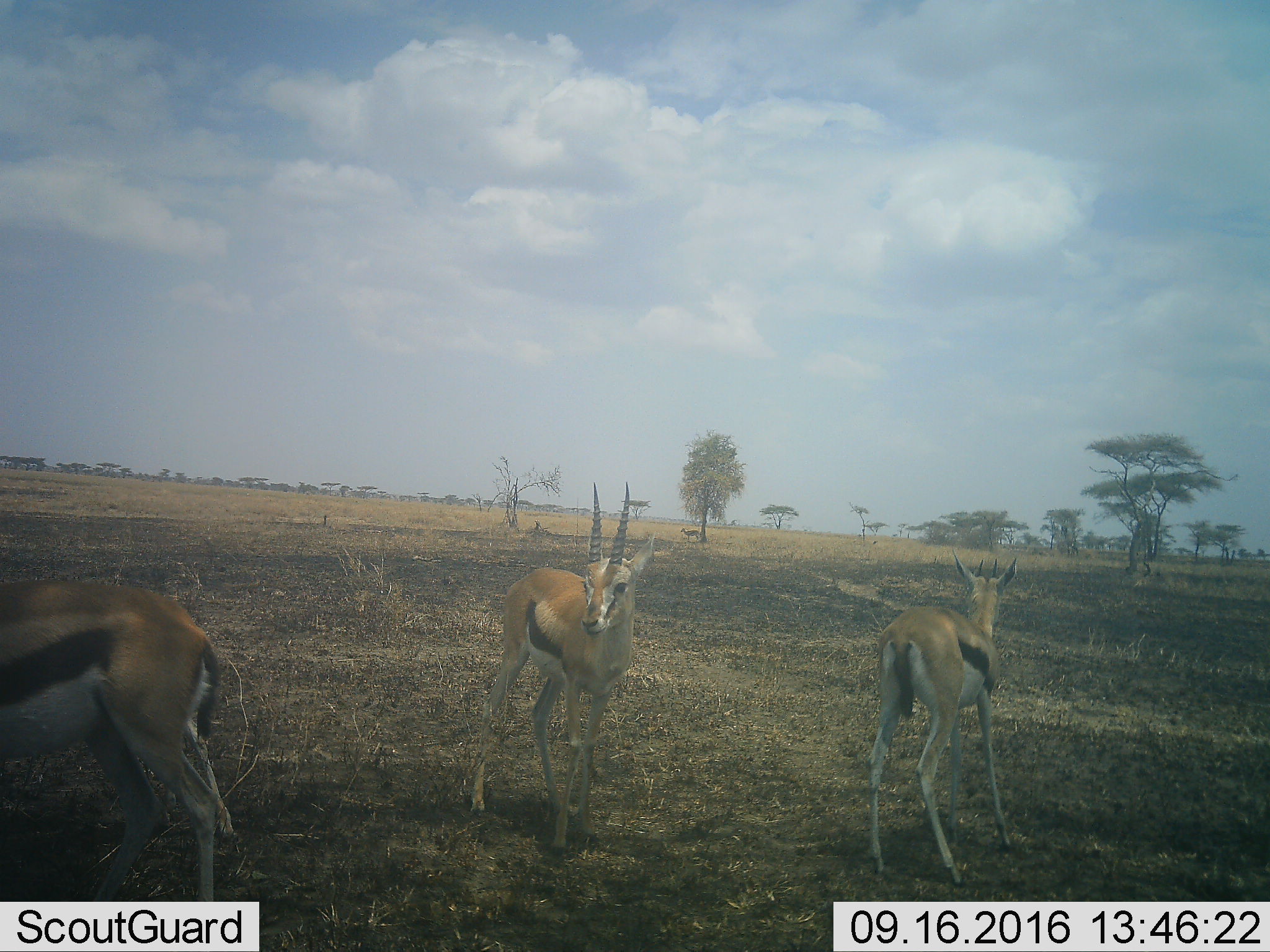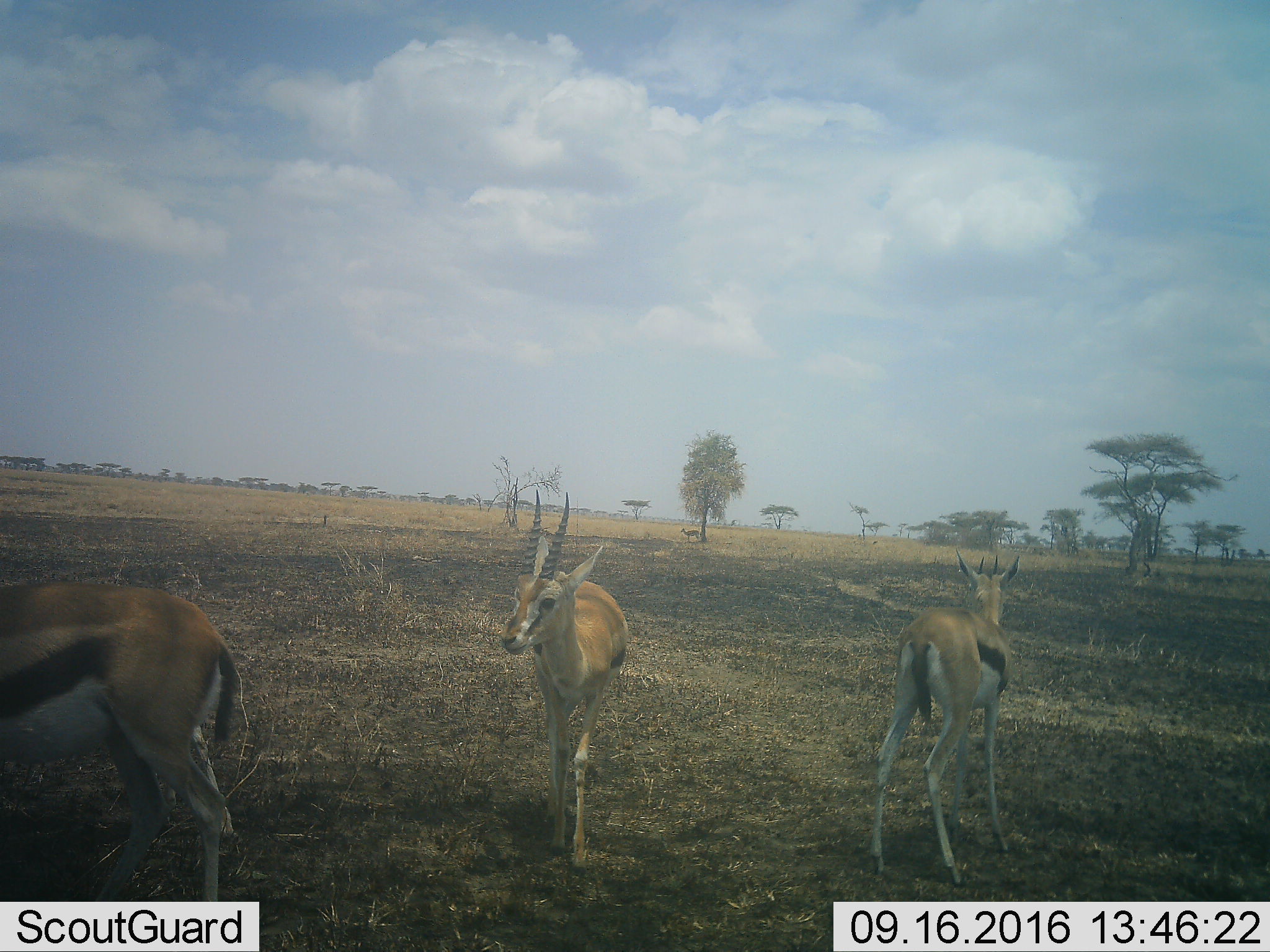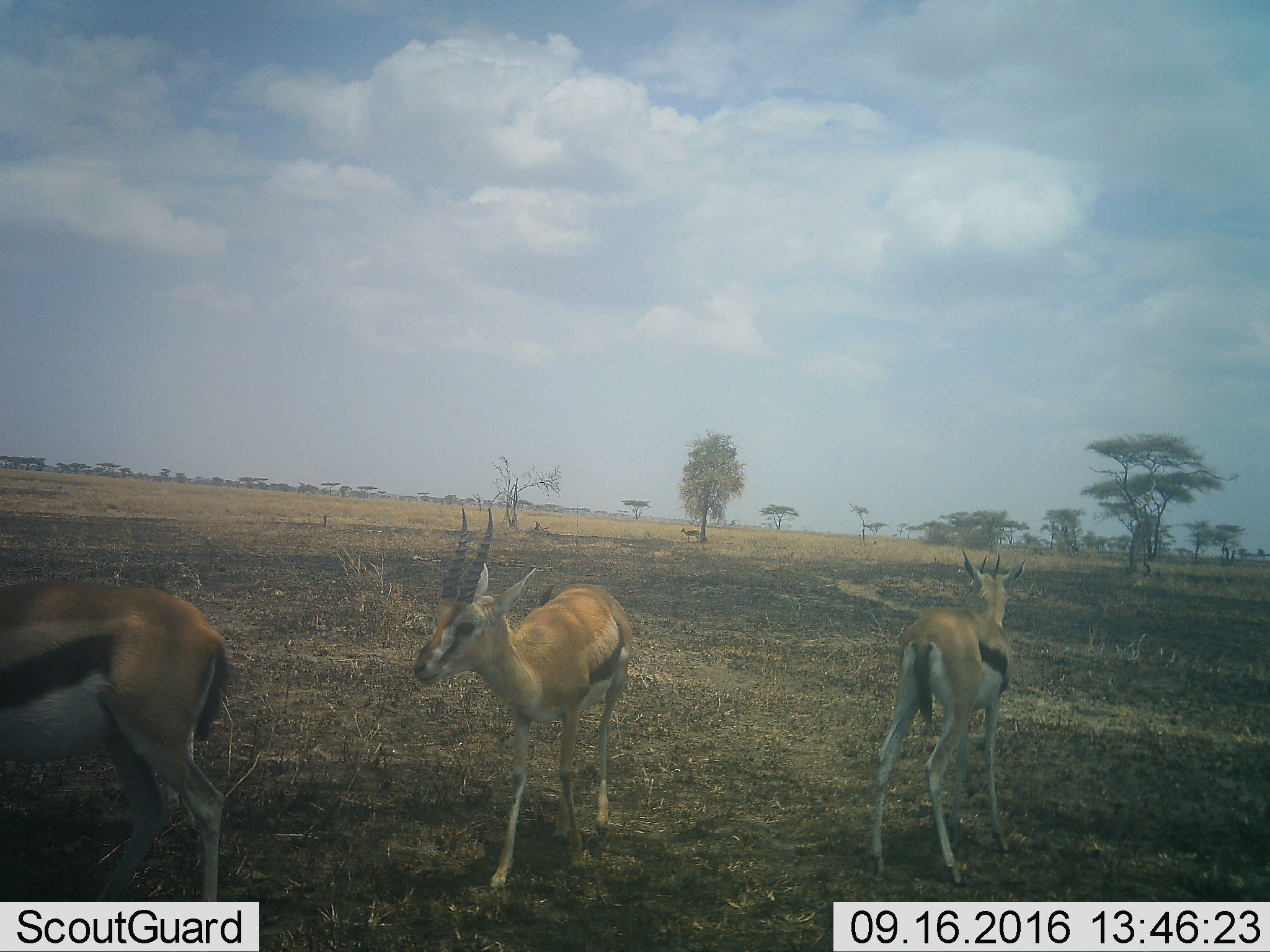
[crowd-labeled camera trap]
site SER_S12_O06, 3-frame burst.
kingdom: Animalia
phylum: Chordata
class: Mammalia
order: Artiodactyla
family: Bovidae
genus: Eudorcas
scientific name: Eudorcas thomsonii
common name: thomson's gazelle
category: gazellethomsons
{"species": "gazellethomsons (thomson's gazelle) (Eudorcas thomsonii)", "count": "3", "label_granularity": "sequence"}